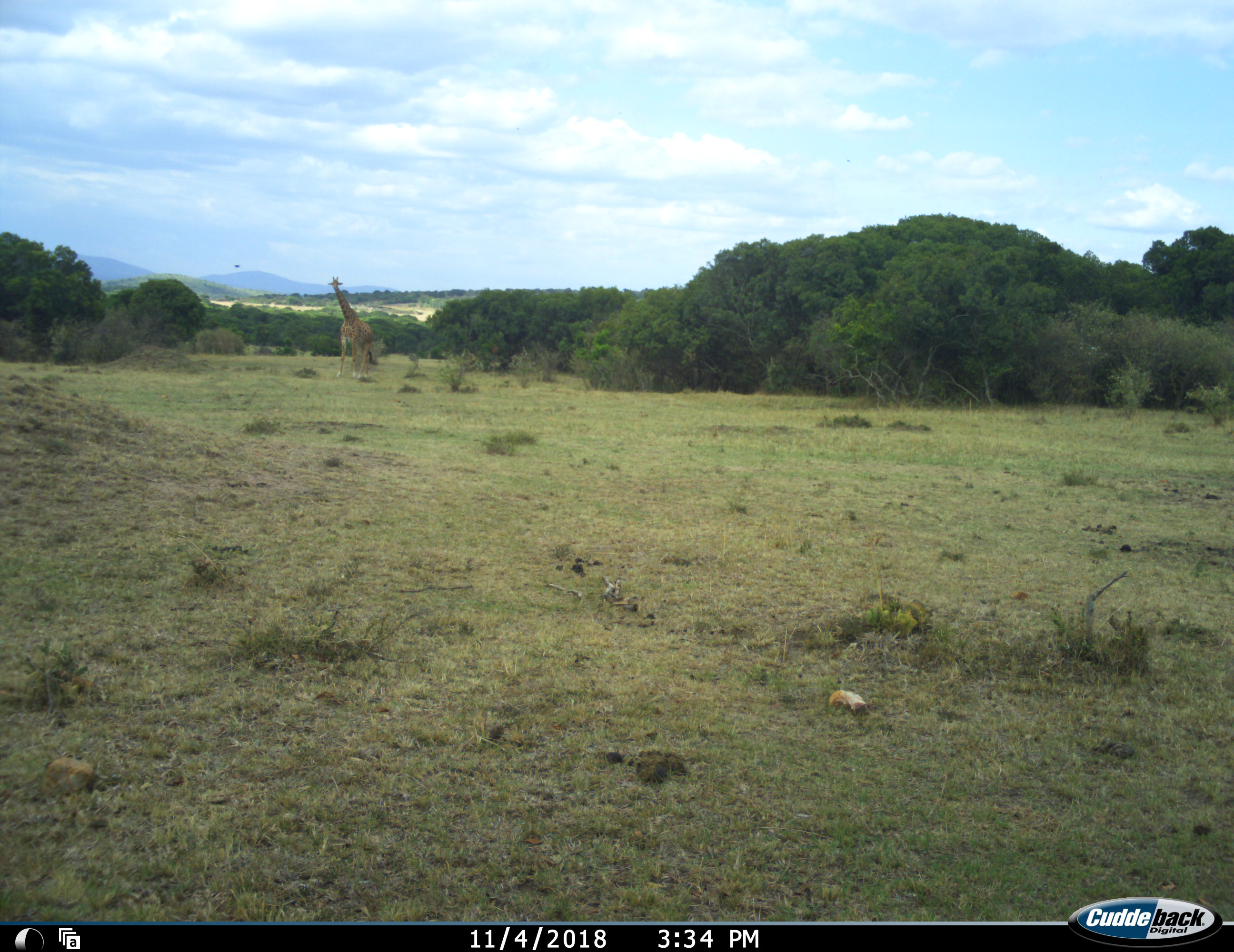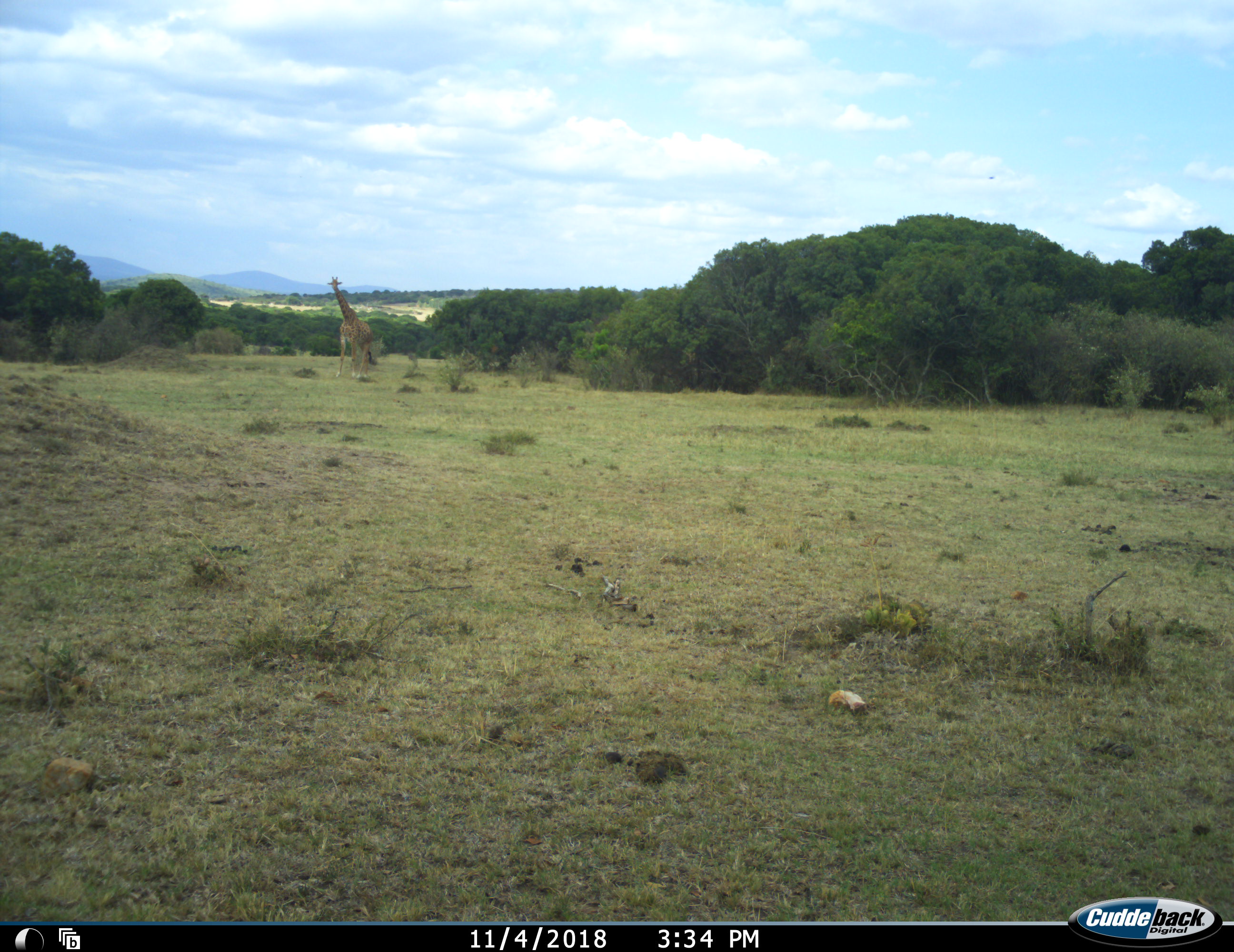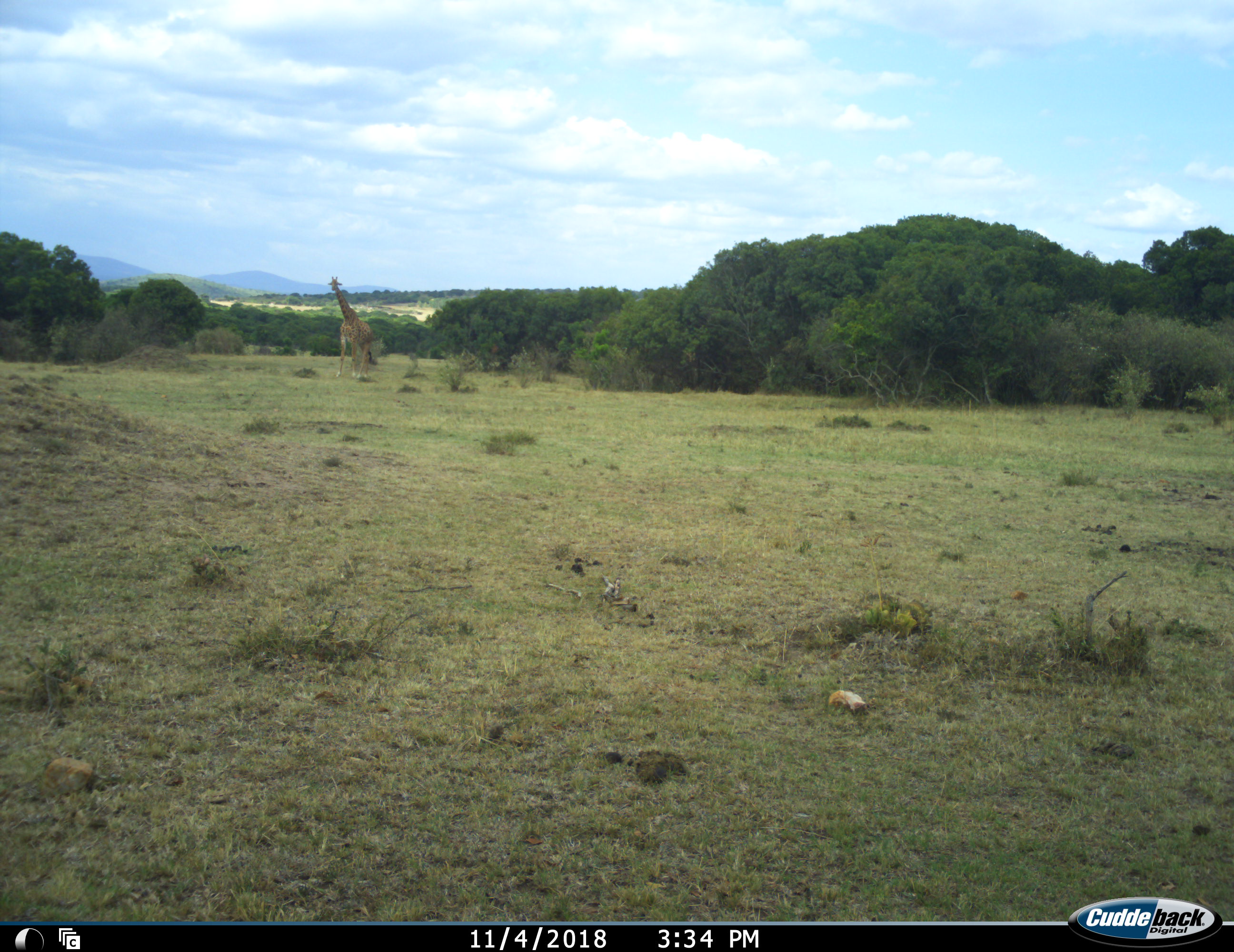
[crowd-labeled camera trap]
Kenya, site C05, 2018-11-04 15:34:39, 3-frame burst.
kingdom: Animalia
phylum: Chordata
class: Mammalia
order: Artiodactyla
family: Giraffidae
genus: Giraffa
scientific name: Giraffa camelopardalis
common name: giraffe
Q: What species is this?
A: Giraffe (Giraffa camelopardalis).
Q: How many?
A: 1.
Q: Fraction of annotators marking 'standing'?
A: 80%.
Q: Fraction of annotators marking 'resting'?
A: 0%.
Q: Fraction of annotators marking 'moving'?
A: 30%.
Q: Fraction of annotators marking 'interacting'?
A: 0%.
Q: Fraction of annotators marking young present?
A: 0%.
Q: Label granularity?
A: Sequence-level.